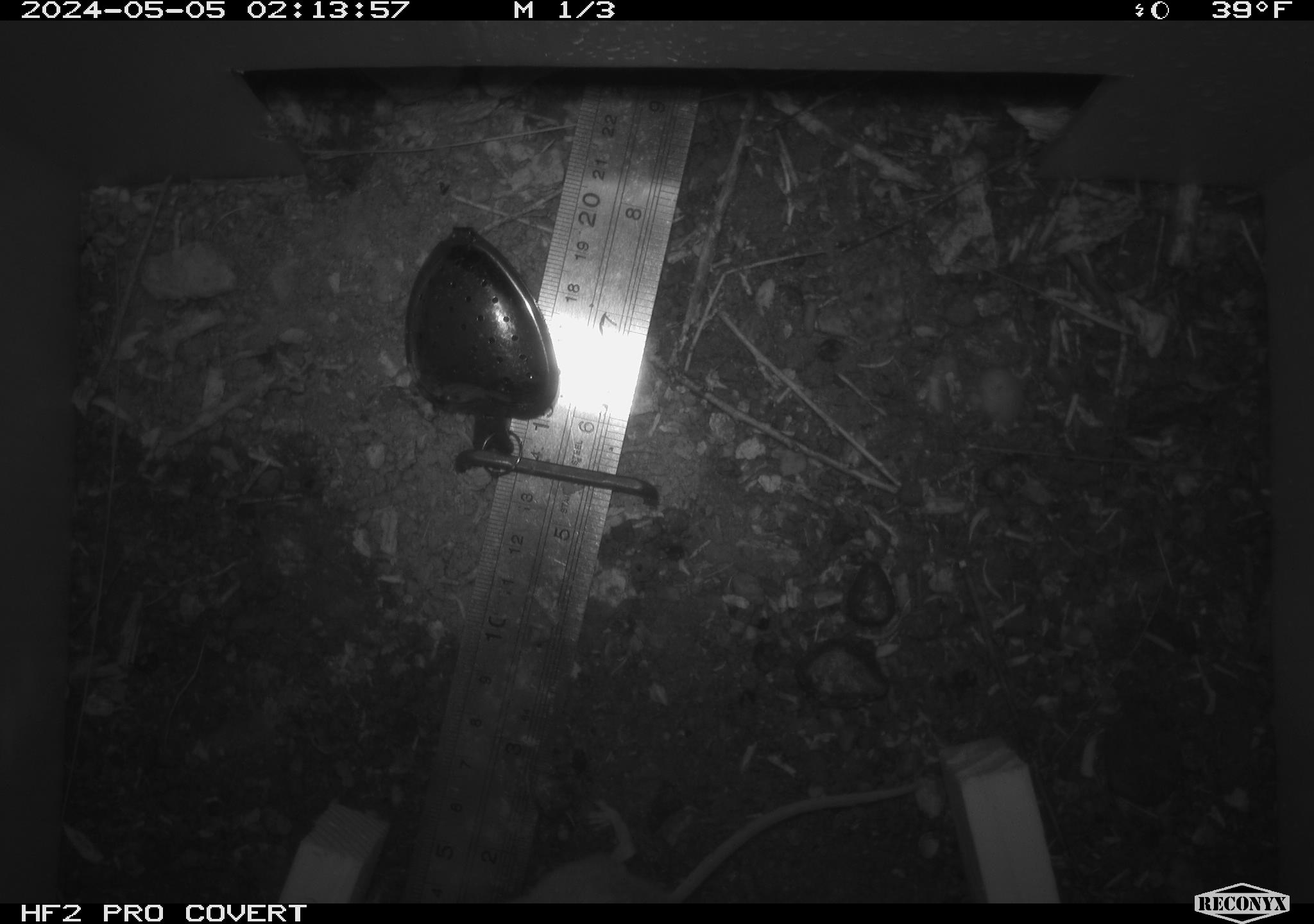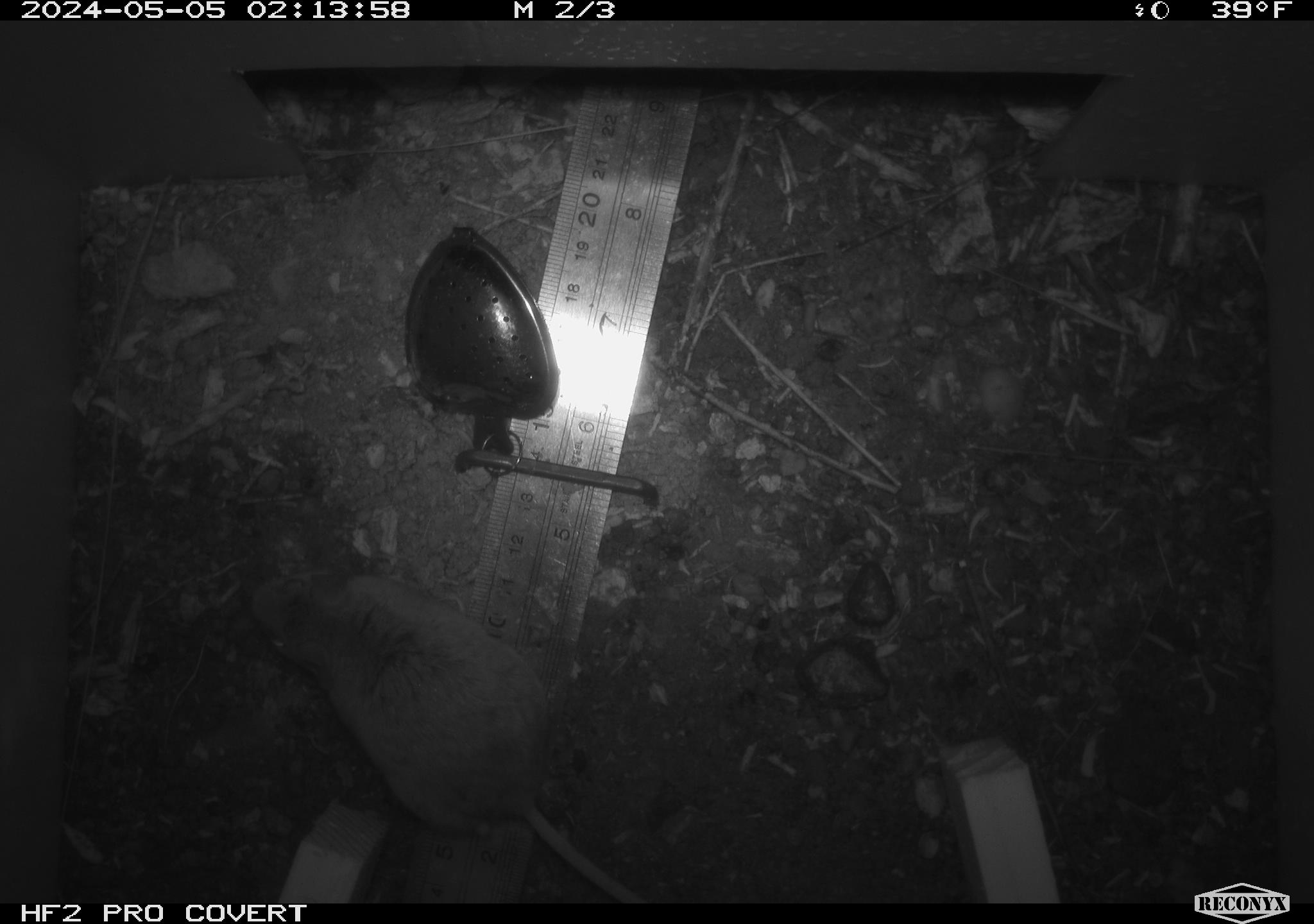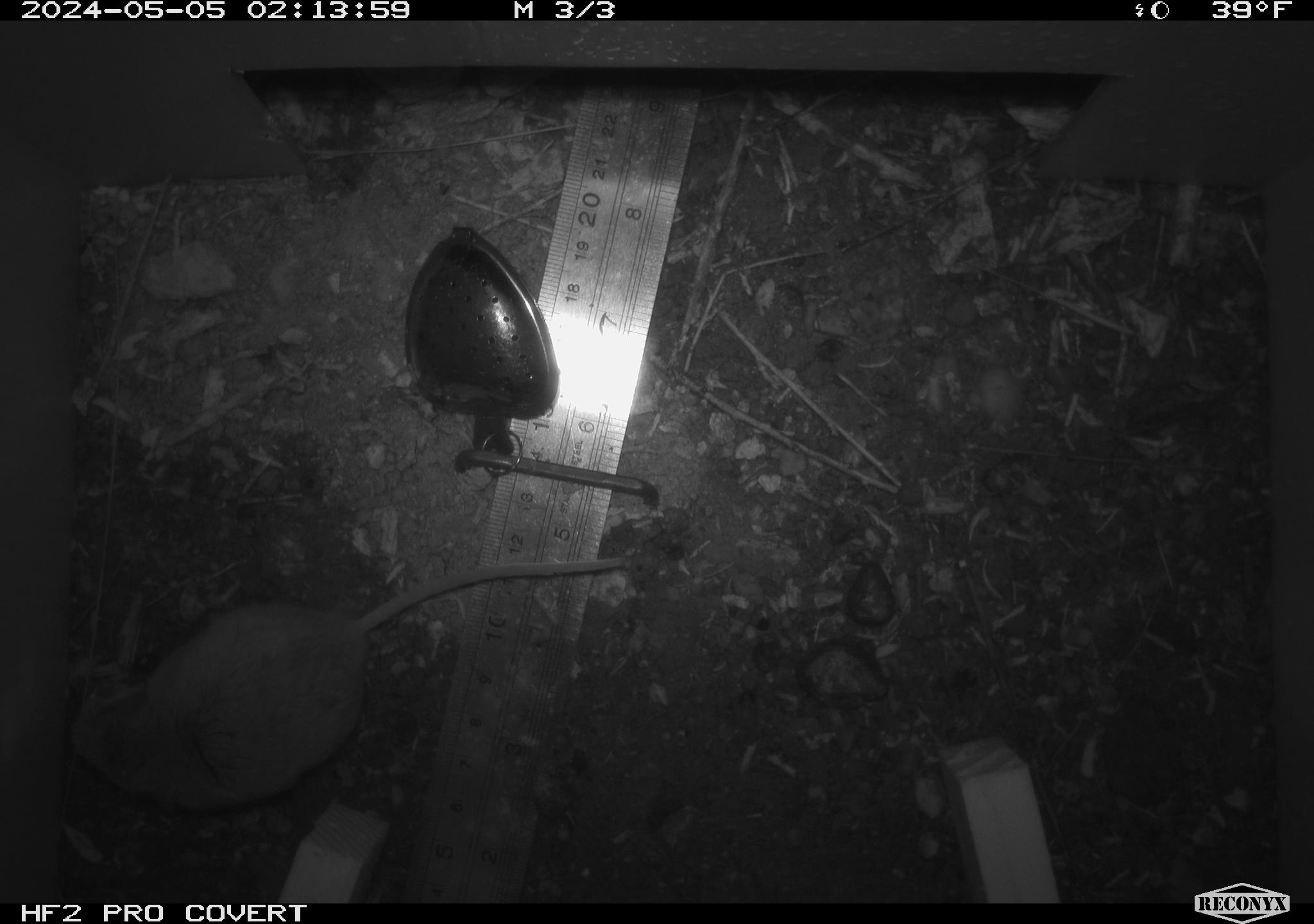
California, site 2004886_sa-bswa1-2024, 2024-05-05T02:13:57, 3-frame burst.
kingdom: Animalia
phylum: Chordata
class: Mammalia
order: Rodentia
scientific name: Rodentia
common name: mouse species